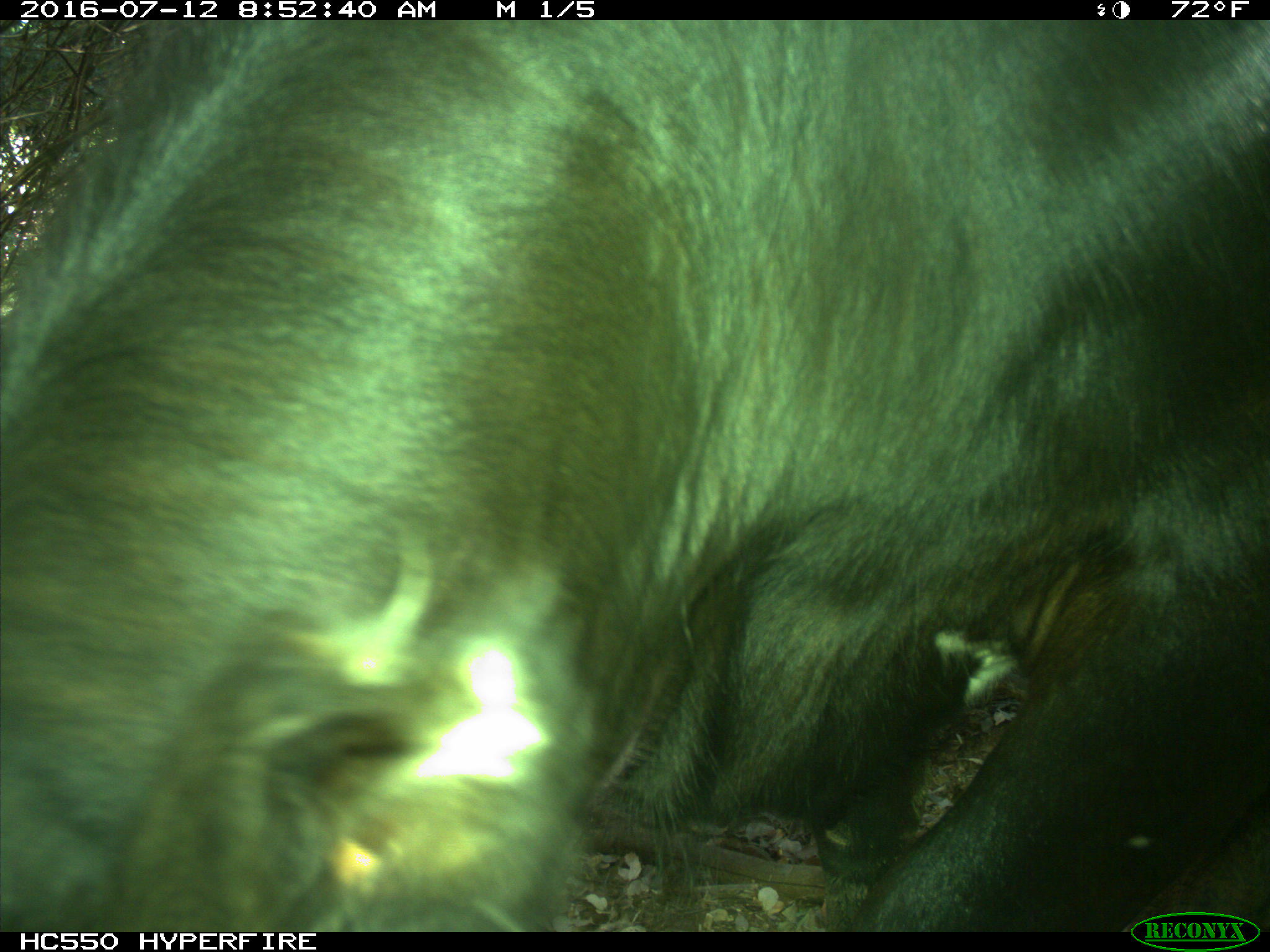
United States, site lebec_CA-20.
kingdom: Animalia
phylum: Chordata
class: Mammalia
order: Artiodactyla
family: Bovidae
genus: Bos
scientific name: Bos taurus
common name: domestic cow